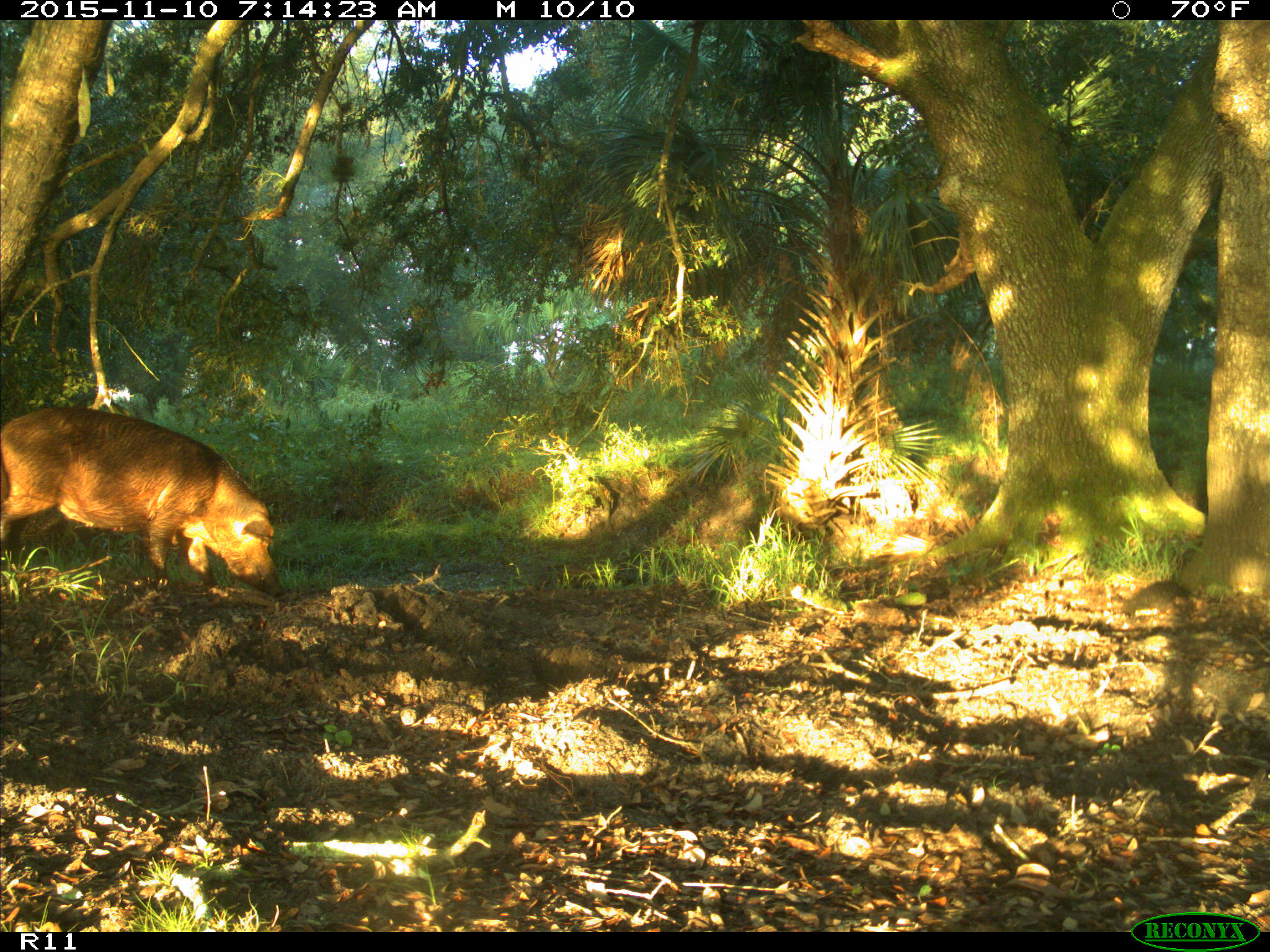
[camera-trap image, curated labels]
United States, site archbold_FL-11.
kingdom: Animalia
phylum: Chordata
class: Mammalia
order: Artiodactyla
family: Suidae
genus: Sus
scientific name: Sus scrofa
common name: wild boar